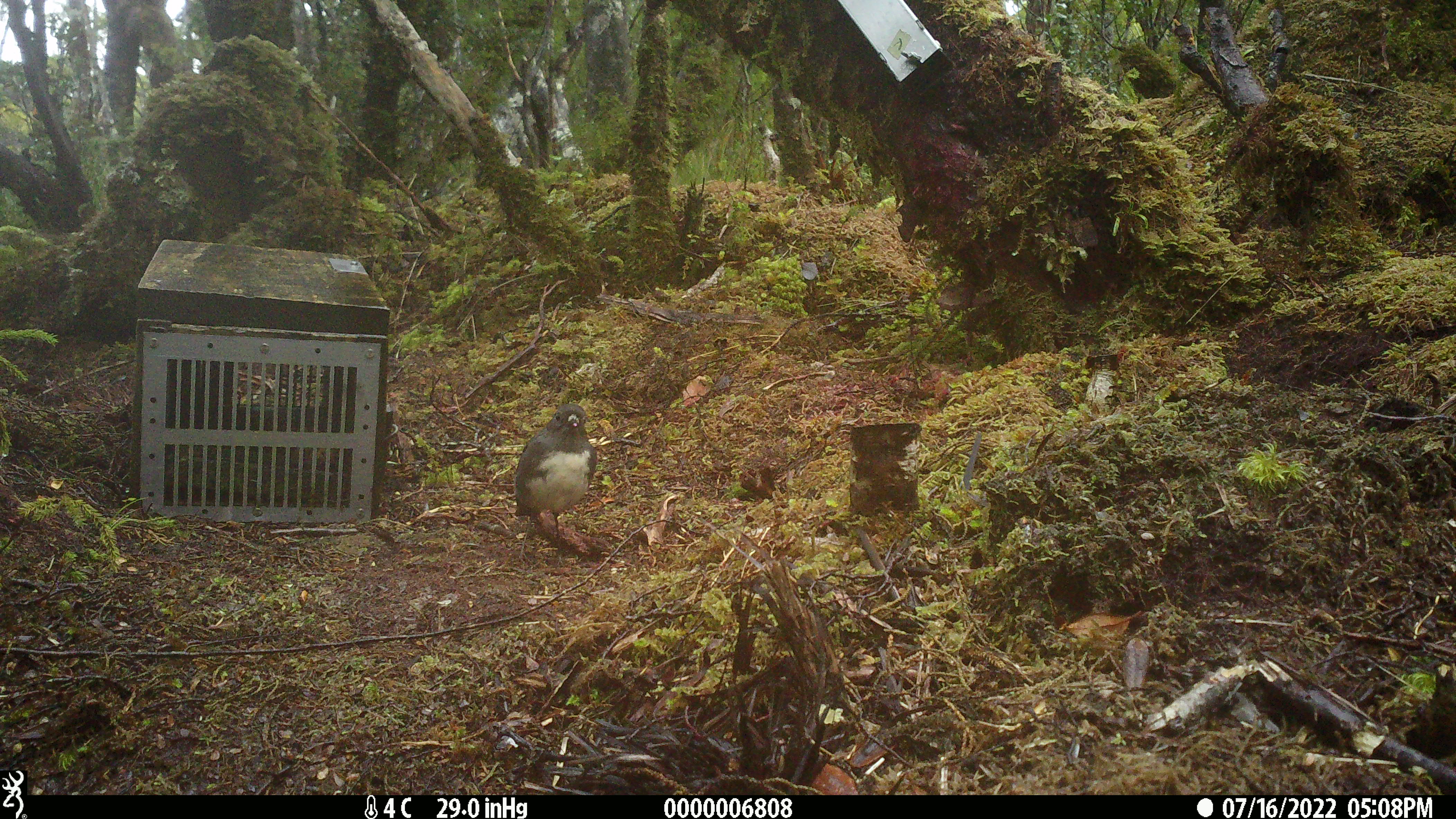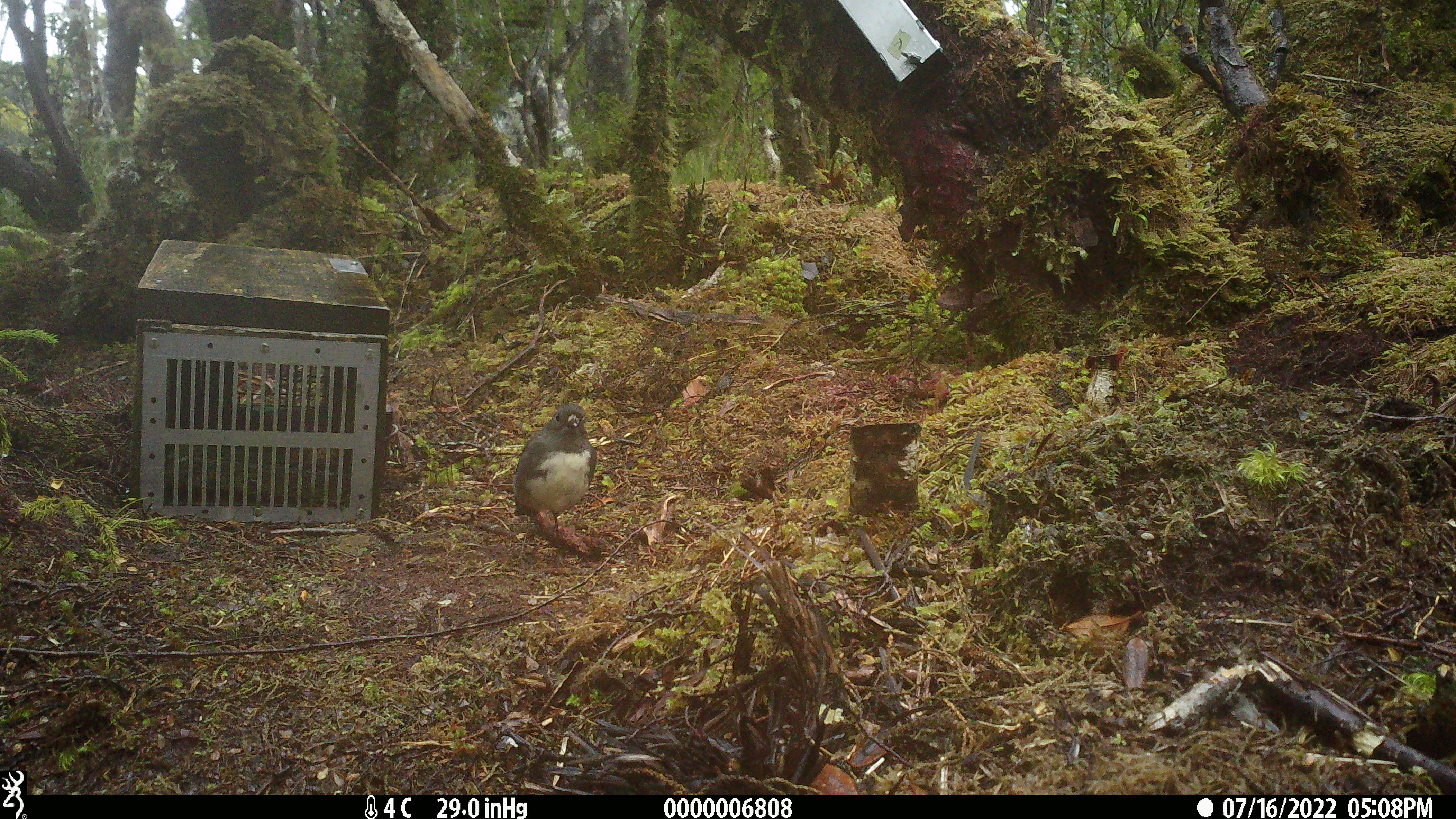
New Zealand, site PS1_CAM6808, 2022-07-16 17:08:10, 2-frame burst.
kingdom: Animalia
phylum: Chordata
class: Aves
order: Passeriformes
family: Petroicidae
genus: Petroica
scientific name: Petroica australis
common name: new zealand robin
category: robin